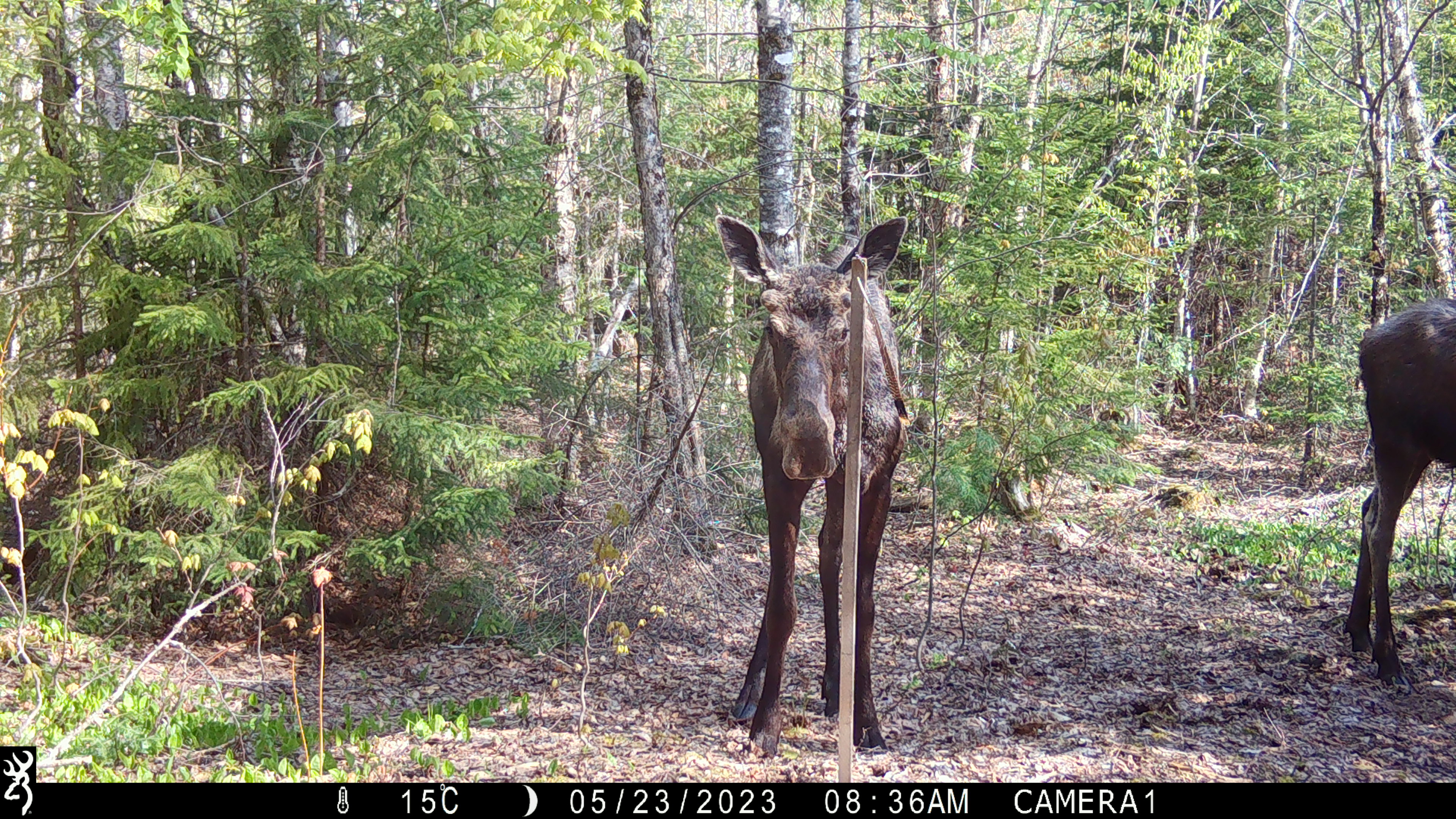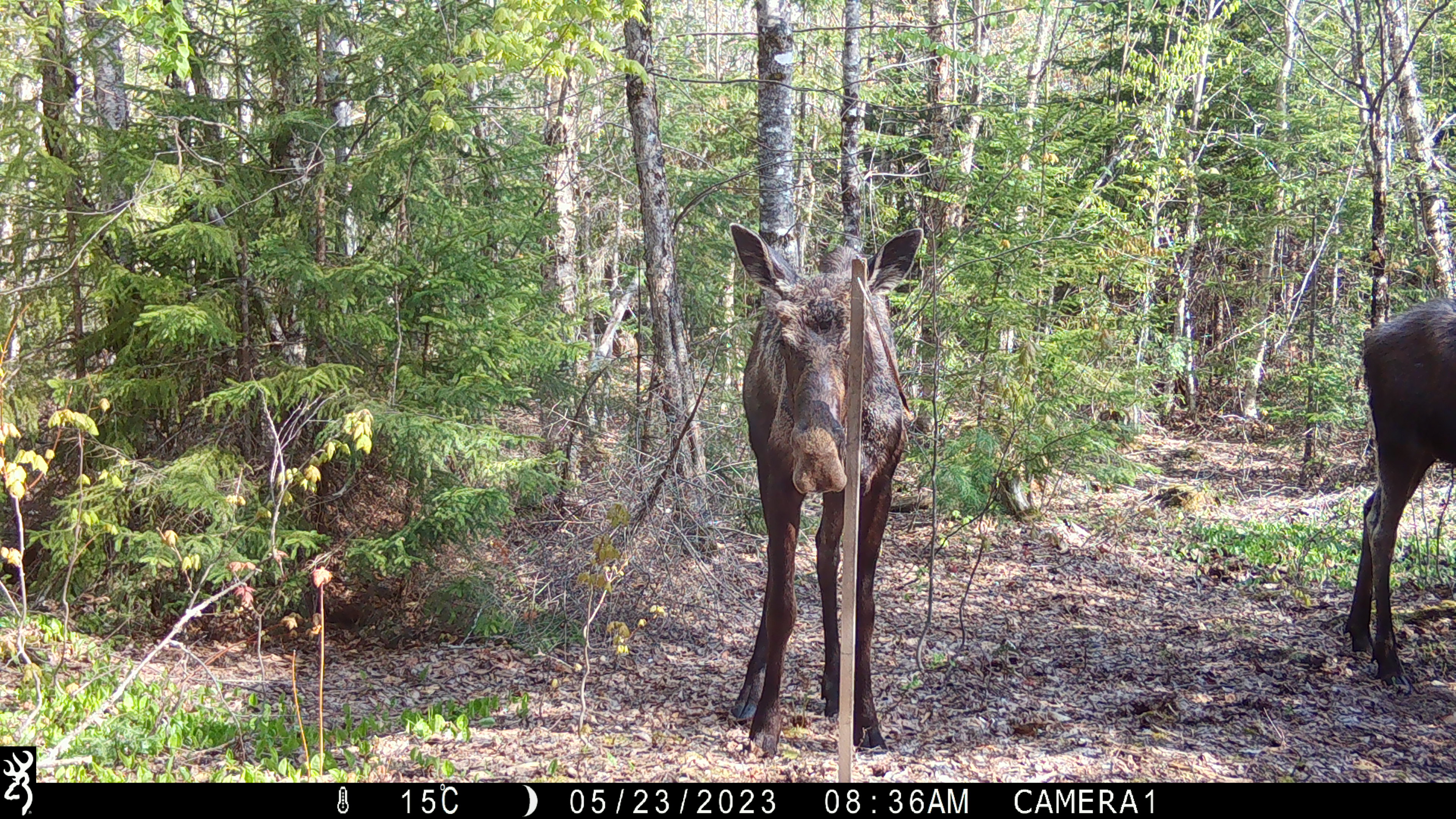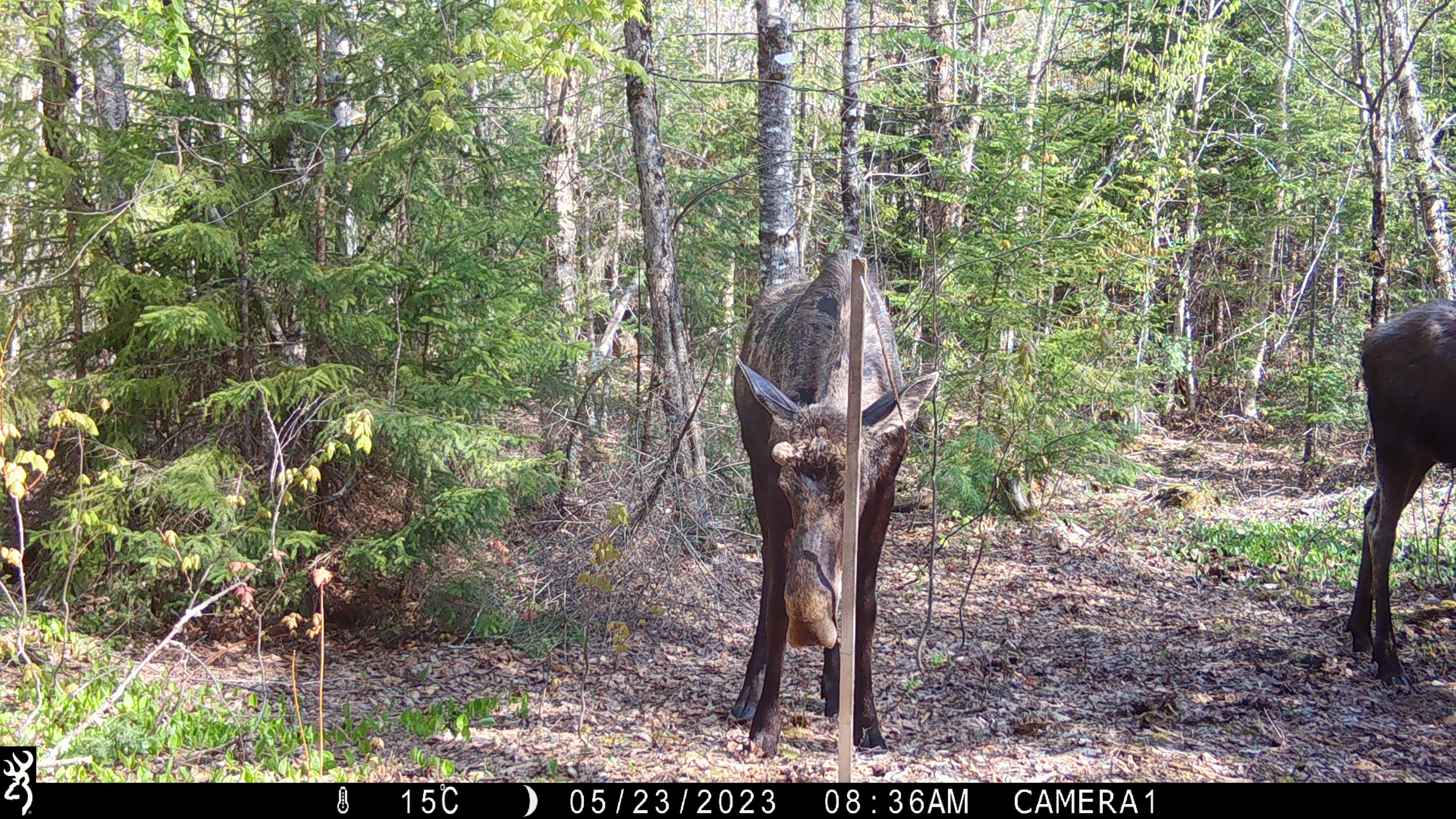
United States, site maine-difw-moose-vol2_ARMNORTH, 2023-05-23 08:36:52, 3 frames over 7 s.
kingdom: Animalia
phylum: Chordata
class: Mammalia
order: Artiodactyla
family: Cervidae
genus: Alces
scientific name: Alces alces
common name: moose